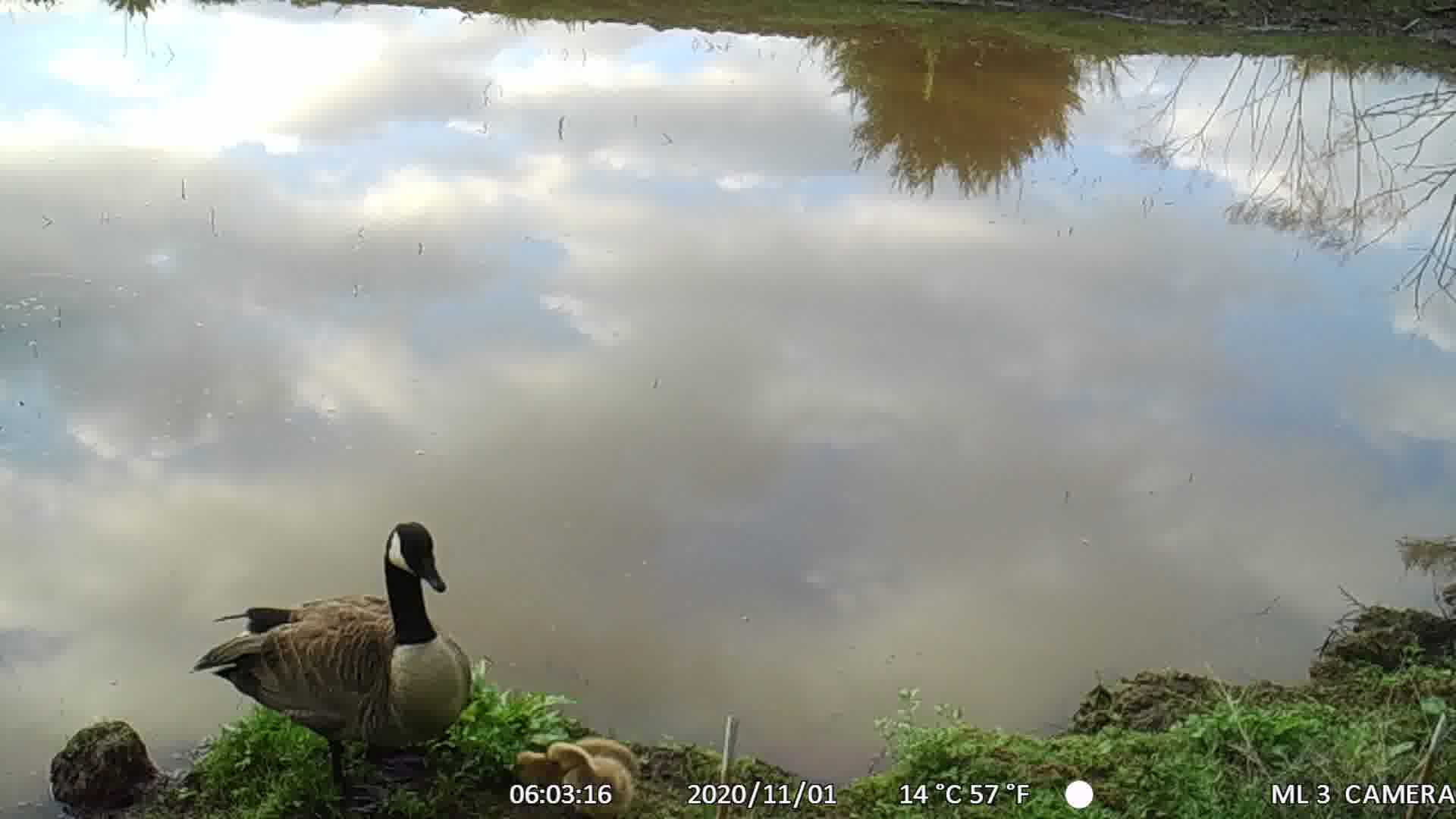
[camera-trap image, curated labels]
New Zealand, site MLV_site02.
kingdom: Animalia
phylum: Chordata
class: Aves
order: Anseriformes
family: Anatidae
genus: Branta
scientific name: Branta canadensis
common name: canada goose